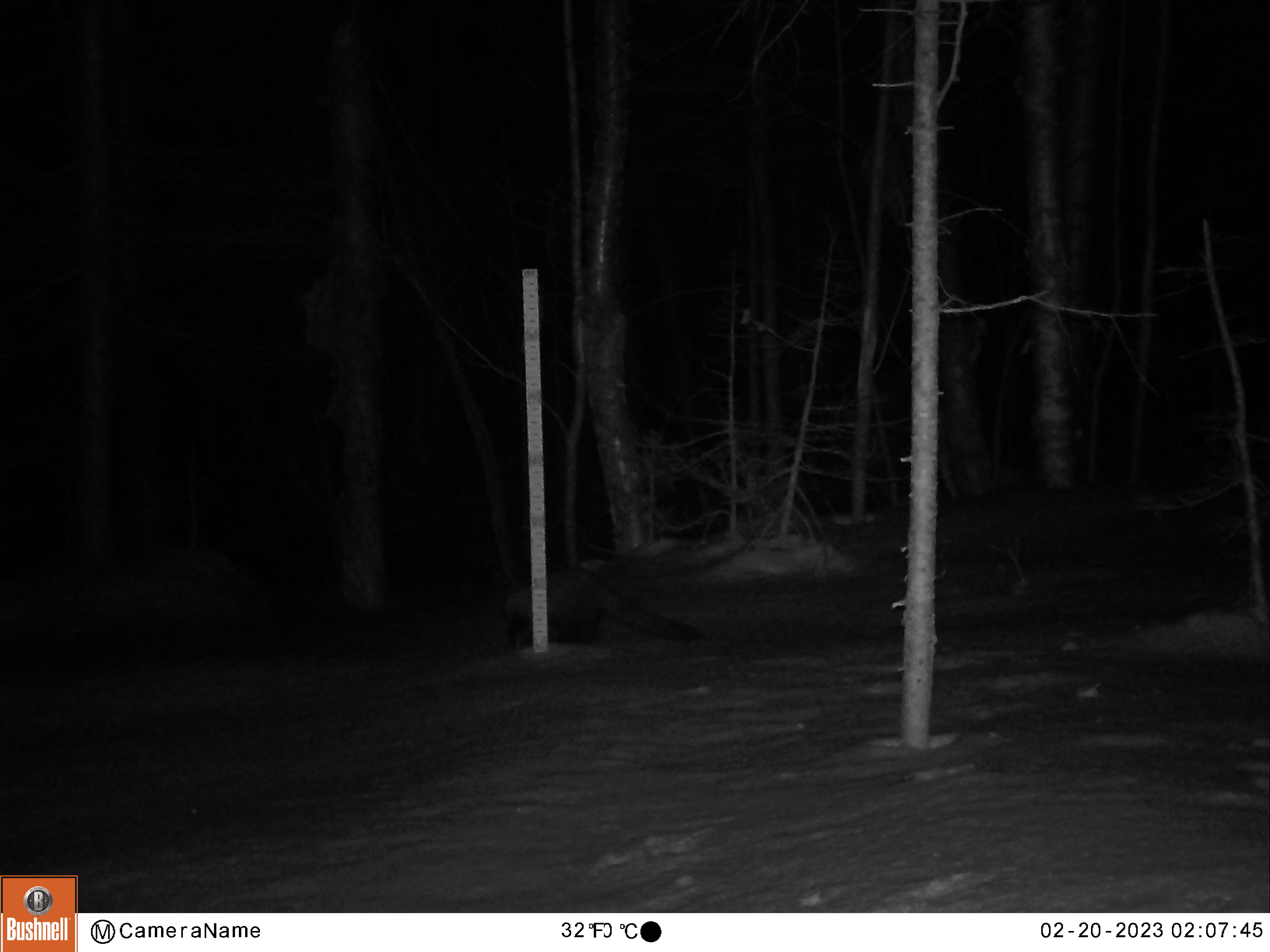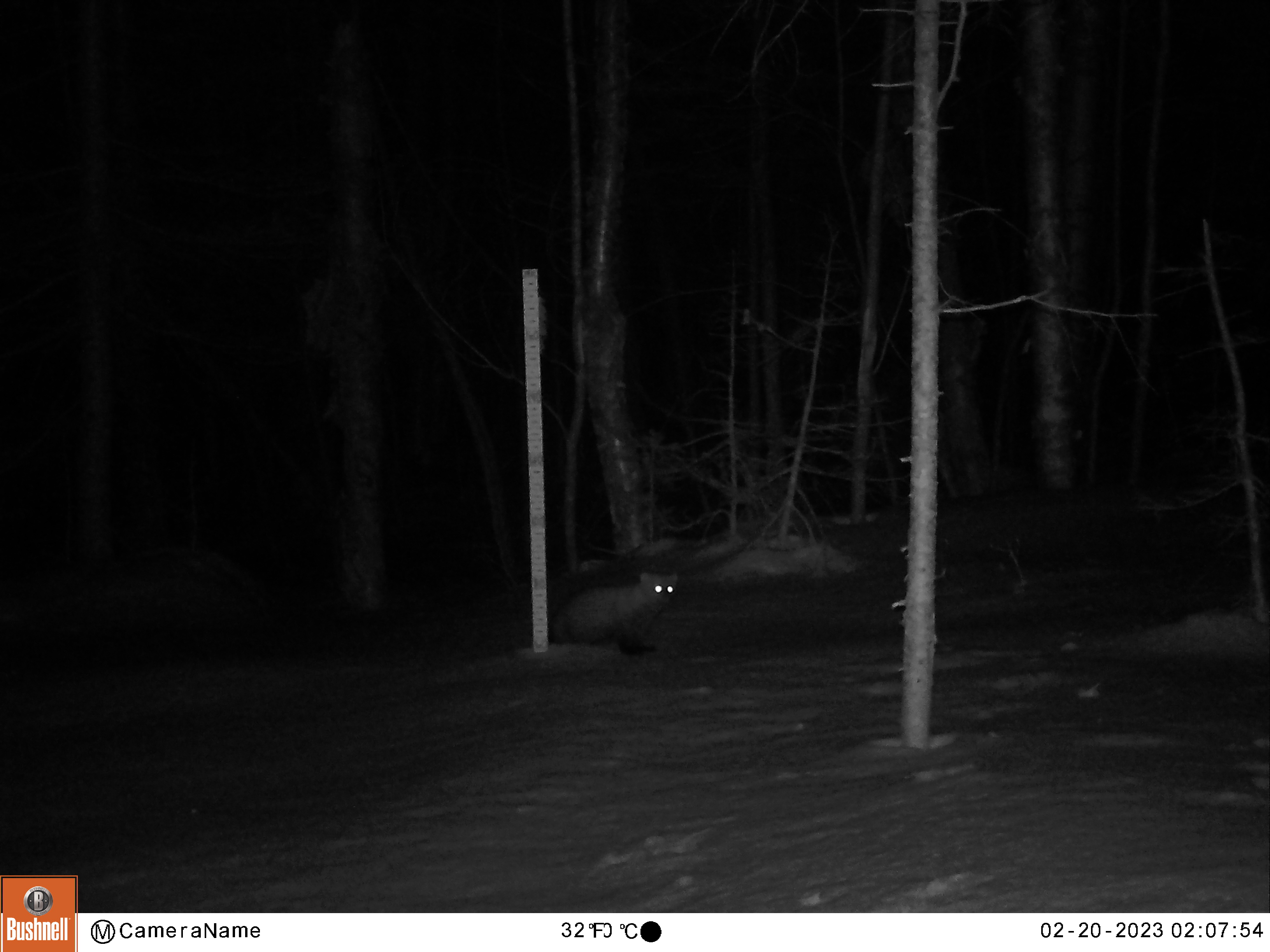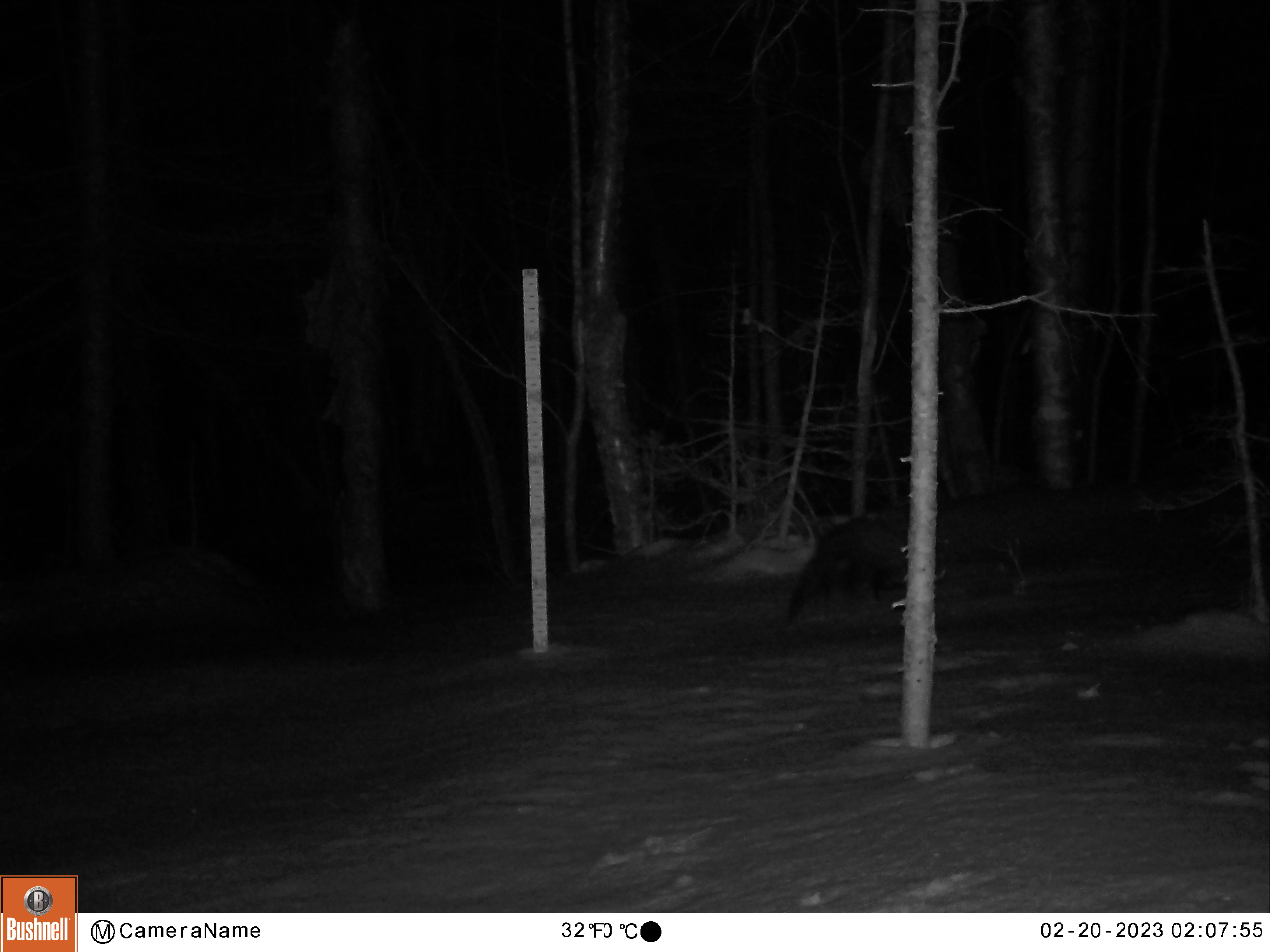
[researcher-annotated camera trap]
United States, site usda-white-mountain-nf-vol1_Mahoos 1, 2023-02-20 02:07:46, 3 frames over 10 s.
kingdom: Animalia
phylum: Chordata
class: Mammalia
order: Carnivora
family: Mustelidae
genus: Pekania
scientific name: Pekania pennanti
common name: fisher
Fisher (Pekania pennanti).